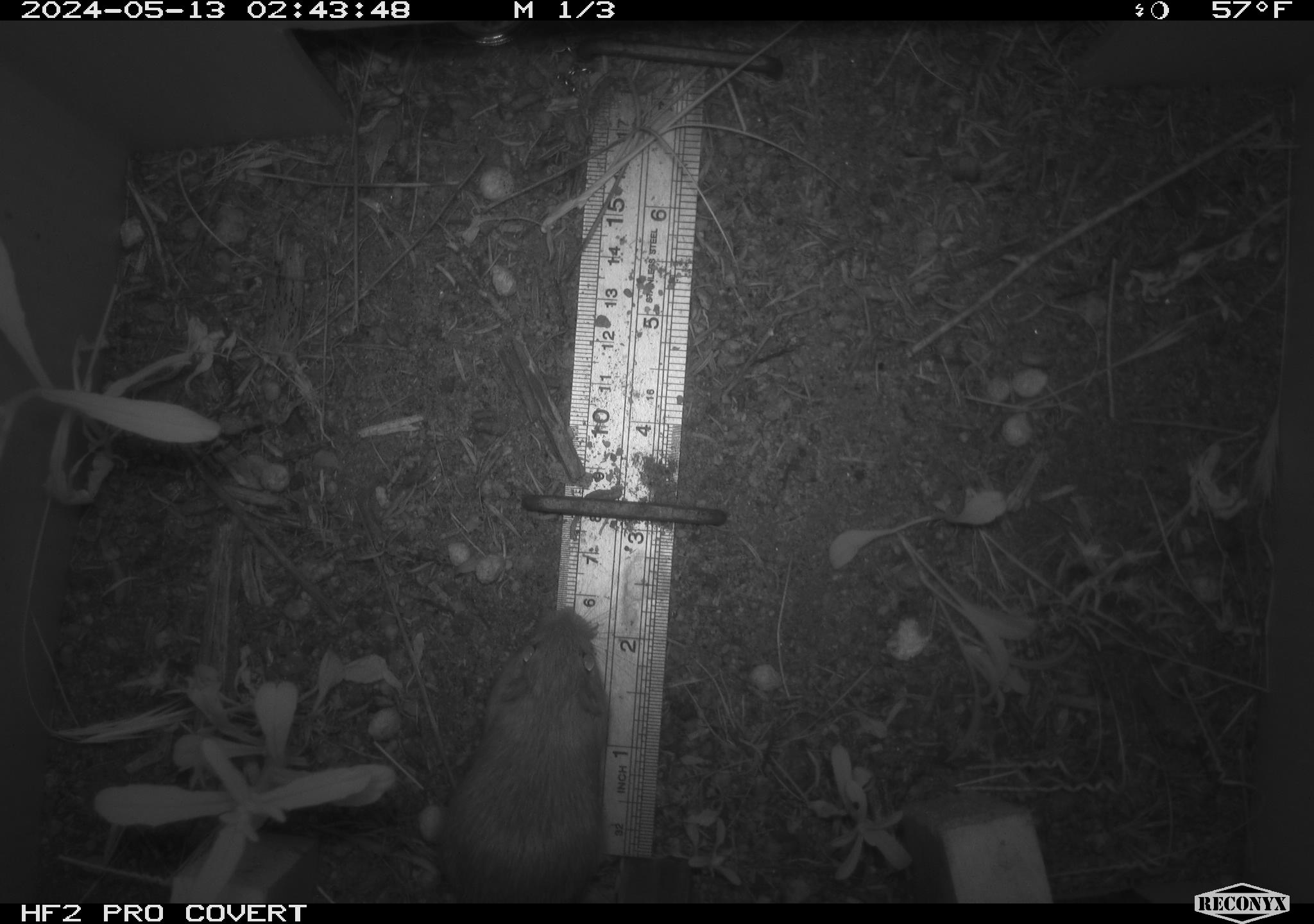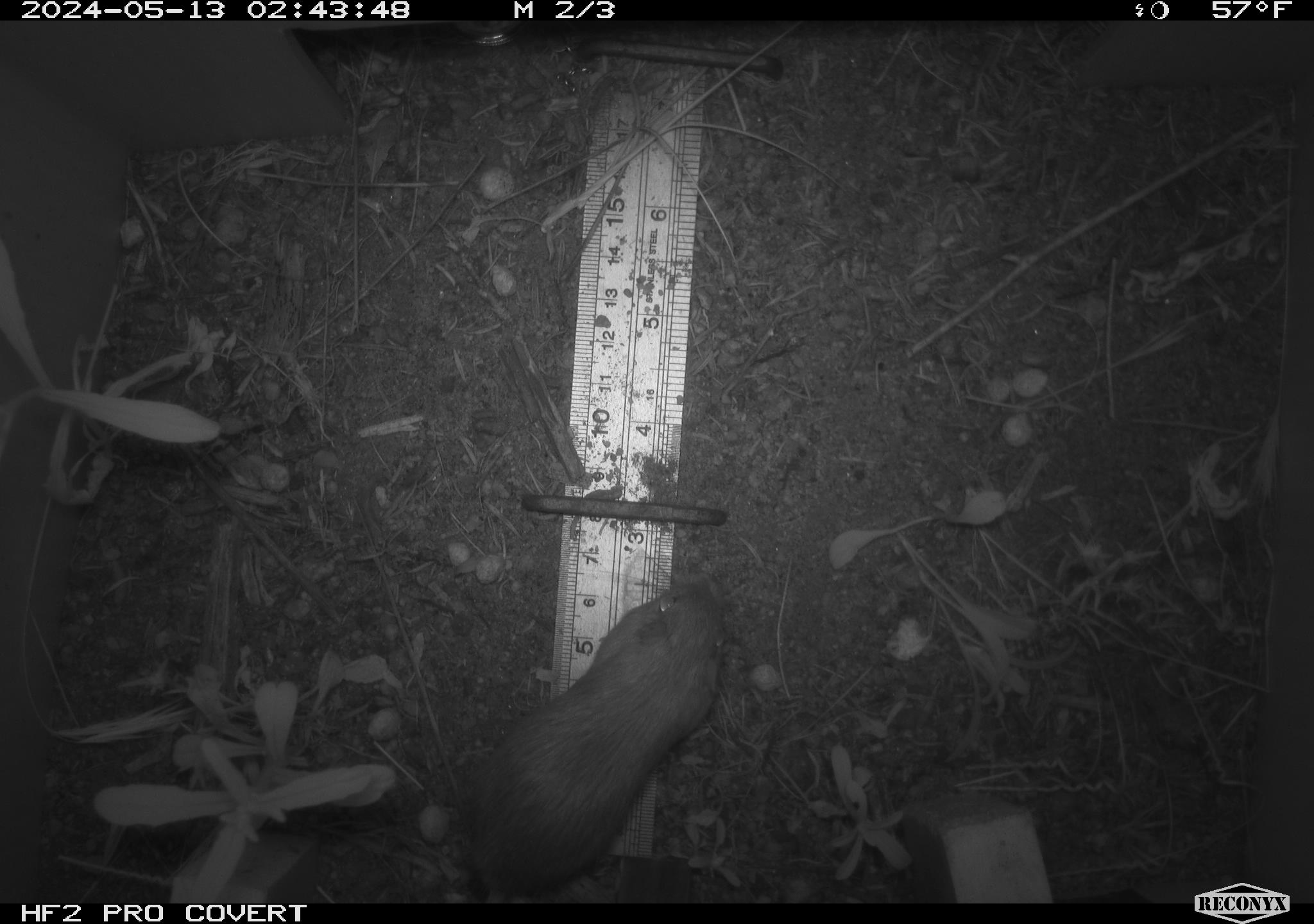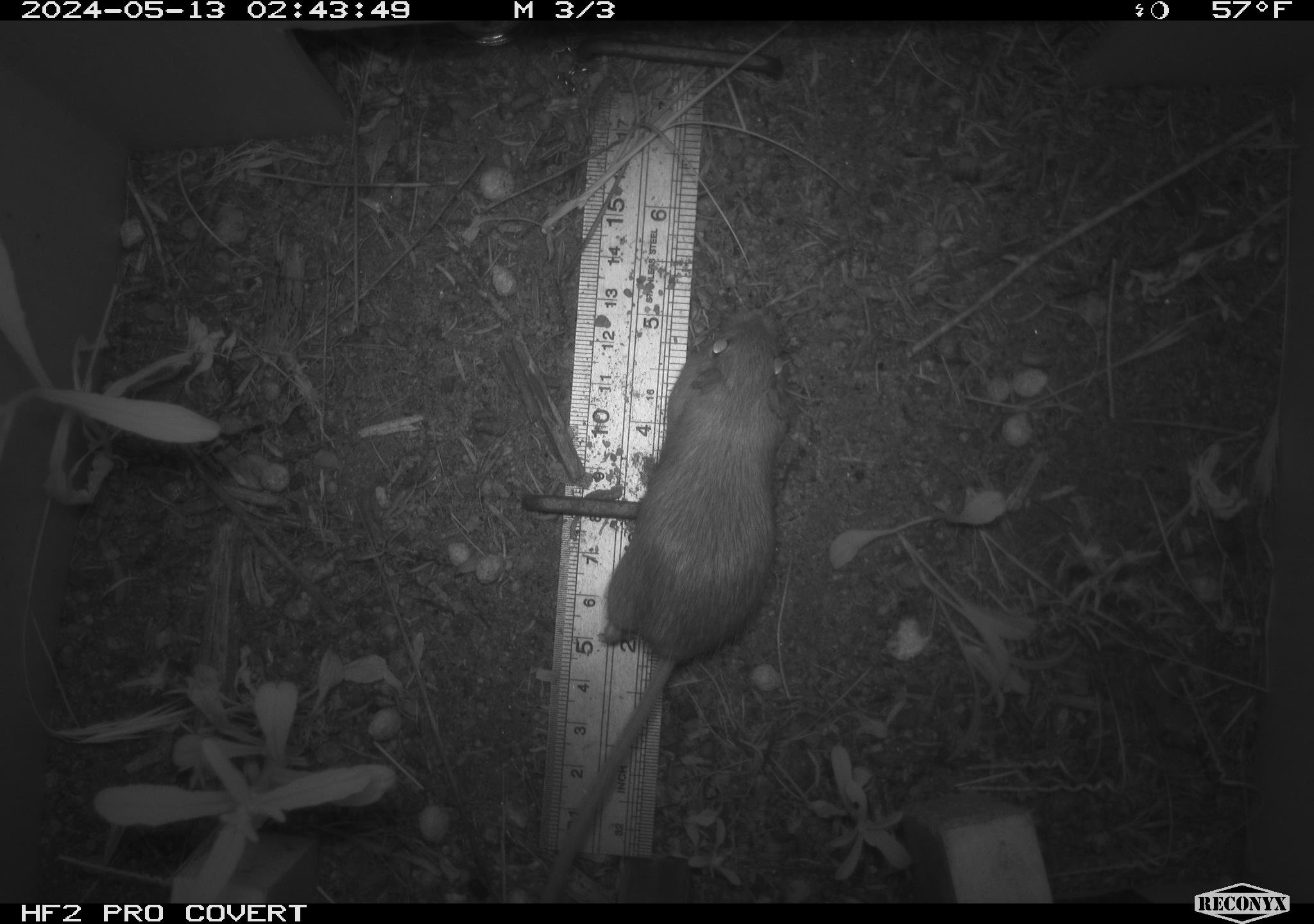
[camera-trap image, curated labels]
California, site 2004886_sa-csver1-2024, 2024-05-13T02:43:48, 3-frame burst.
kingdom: Animalia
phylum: Chordata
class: Mammalia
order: Rodentia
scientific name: Rodentia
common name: rodent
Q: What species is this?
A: Rodent (Rodentia).